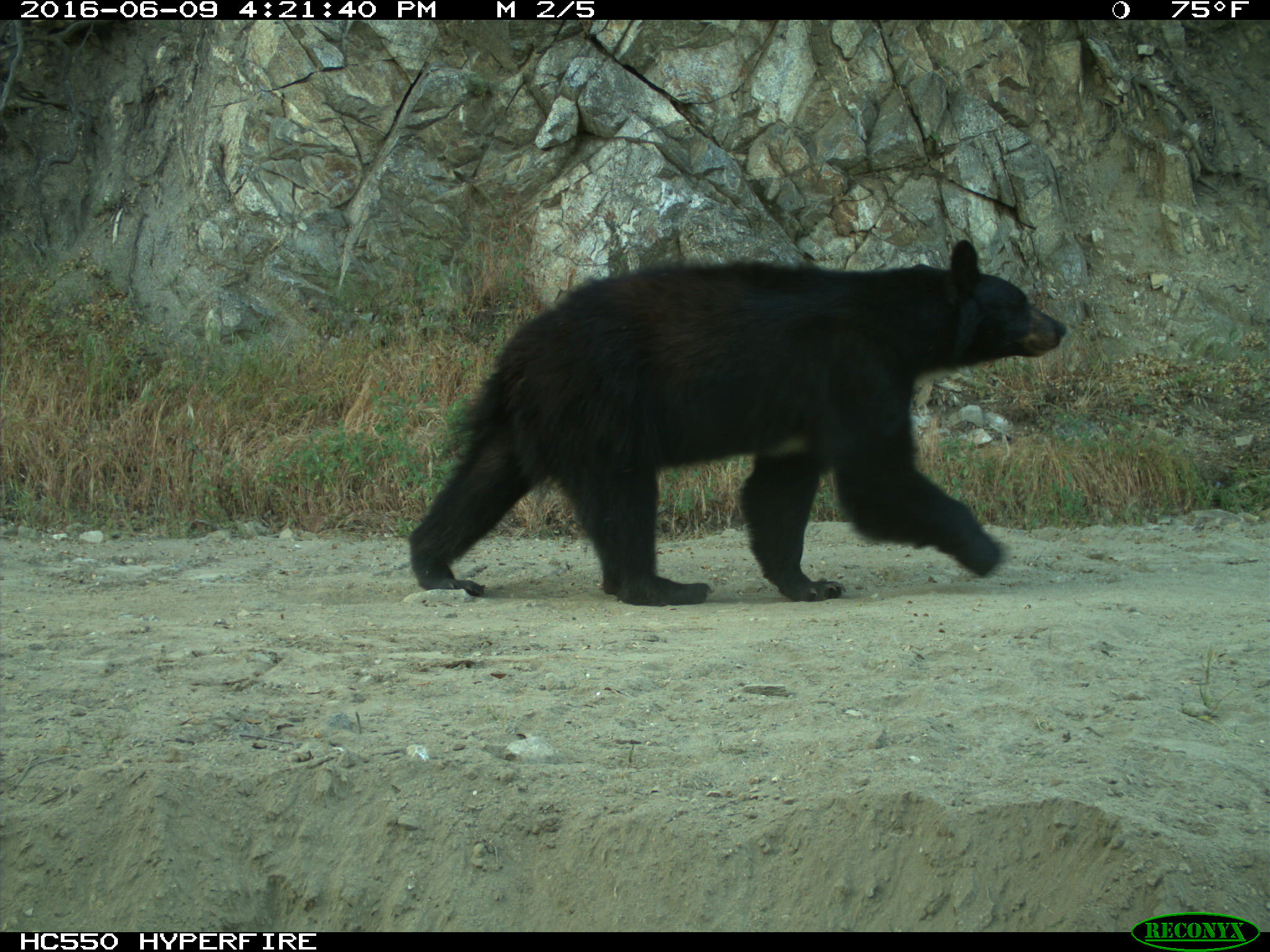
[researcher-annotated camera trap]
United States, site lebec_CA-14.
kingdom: Animalia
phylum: Chordata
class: Mammalia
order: Carnivora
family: Ursidae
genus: Ursus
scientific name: Ursus americanus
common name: american black bear